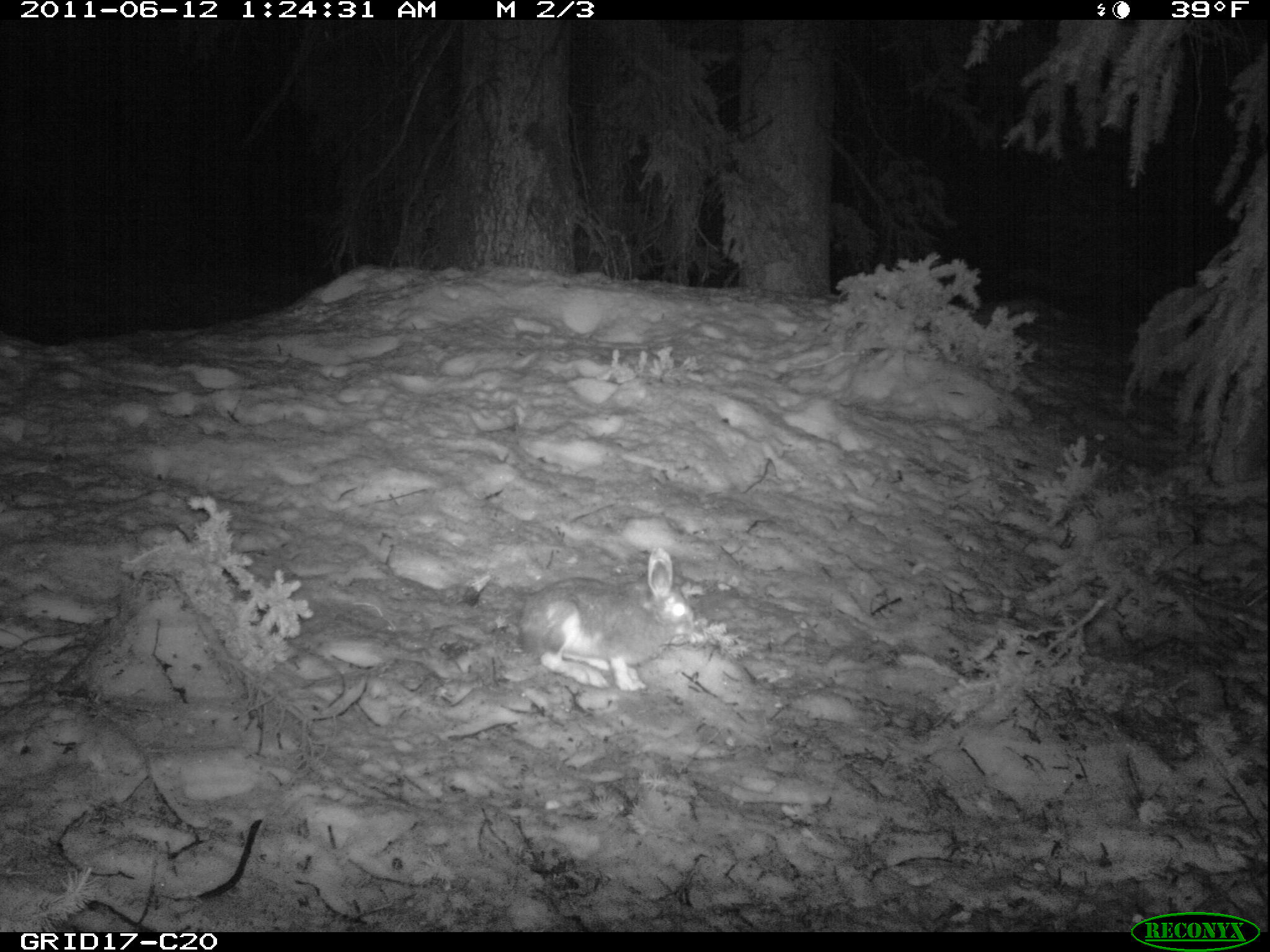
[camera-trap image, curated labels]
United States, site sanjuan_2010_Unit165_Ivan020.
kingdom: Animalia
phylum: Chordata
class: Mammalia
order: Lagomorpha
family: Leporidae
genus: Lepus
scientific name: Lepus americanus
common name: snowshoe hare